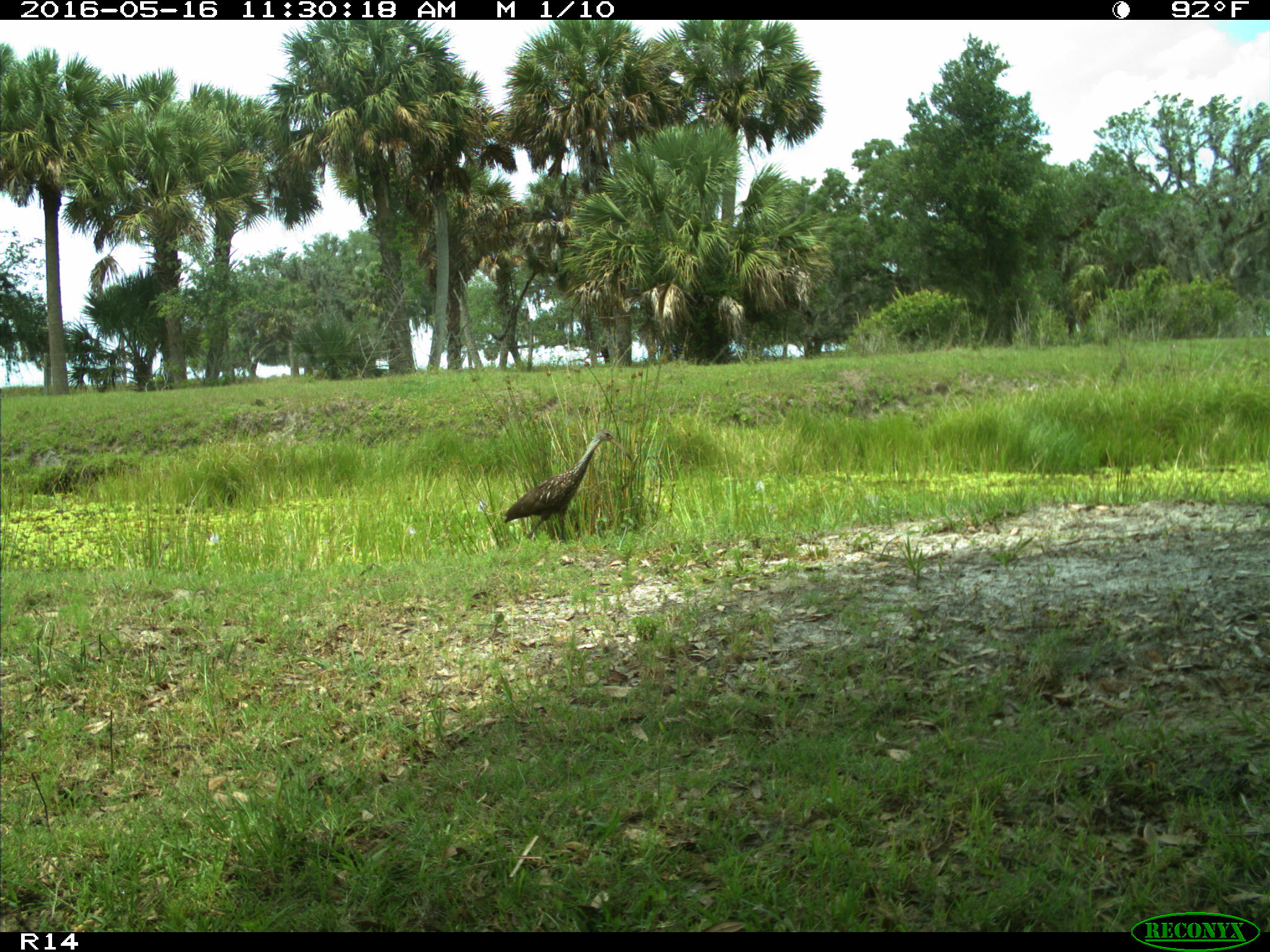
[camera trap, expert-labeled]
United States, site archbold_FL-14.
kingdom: Animalia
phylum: Chordata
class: Aves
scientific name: Aves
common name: birds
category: unidentified bird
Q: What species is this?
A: Unidentified bird (birds) (Aves).